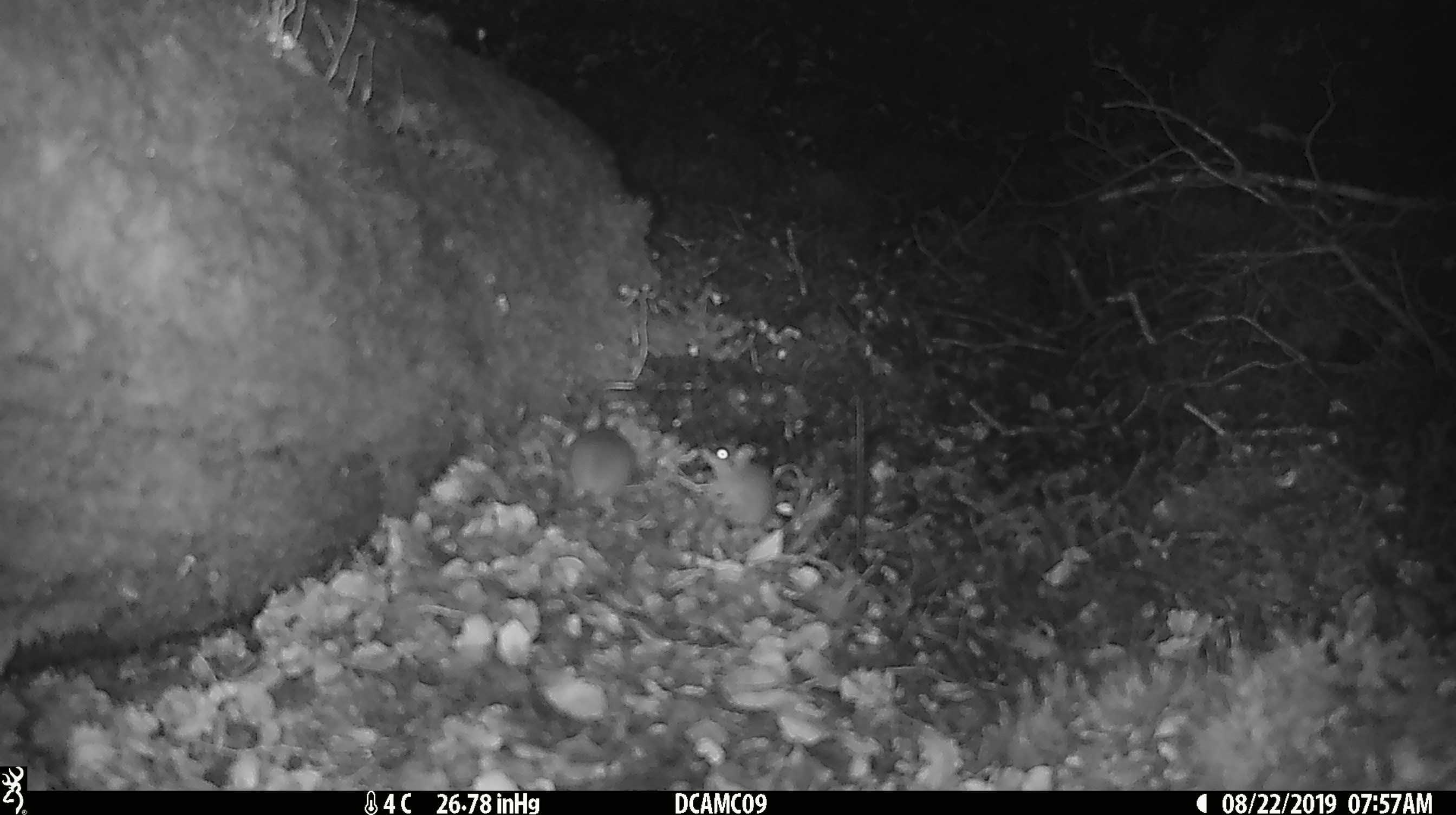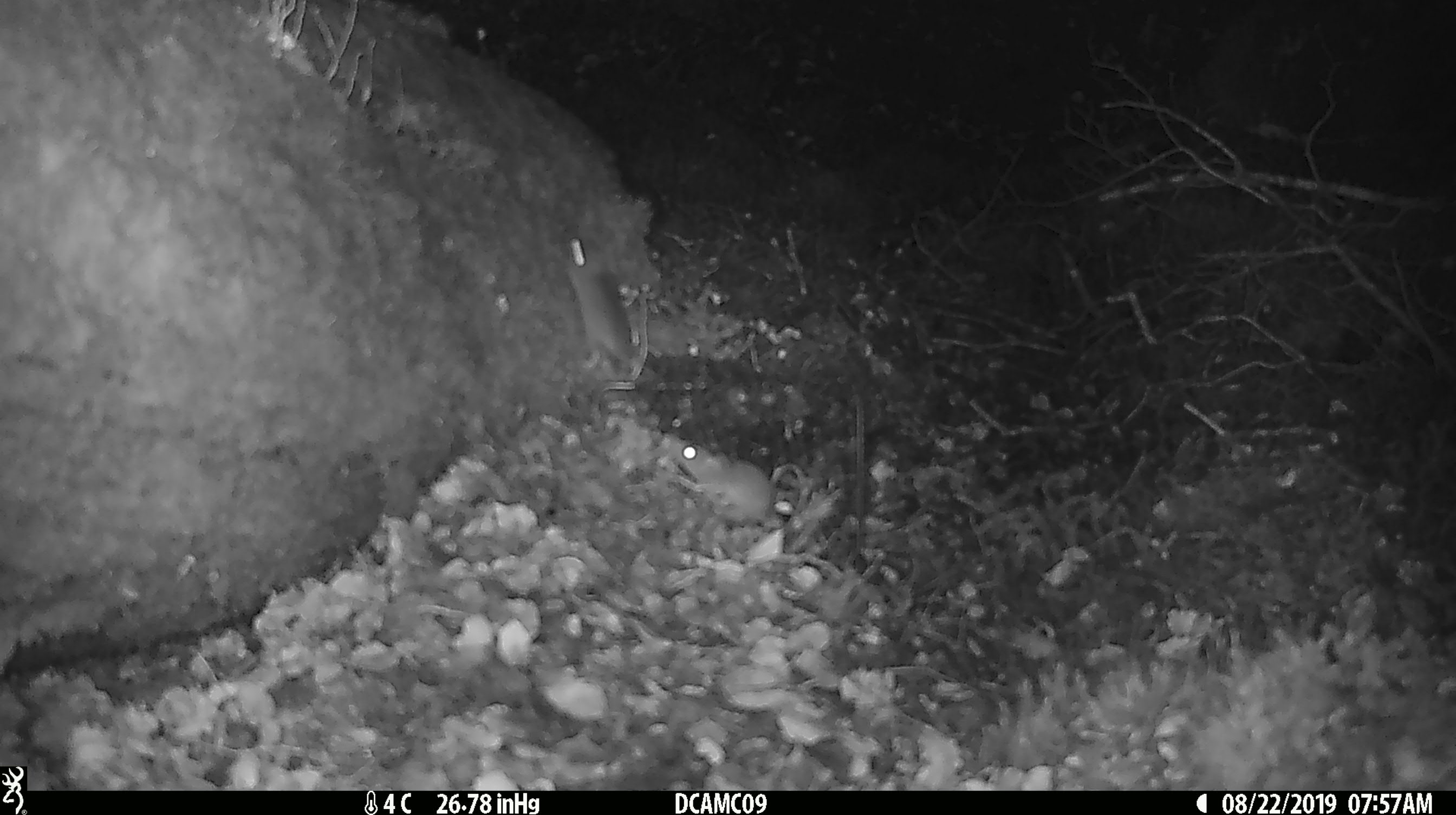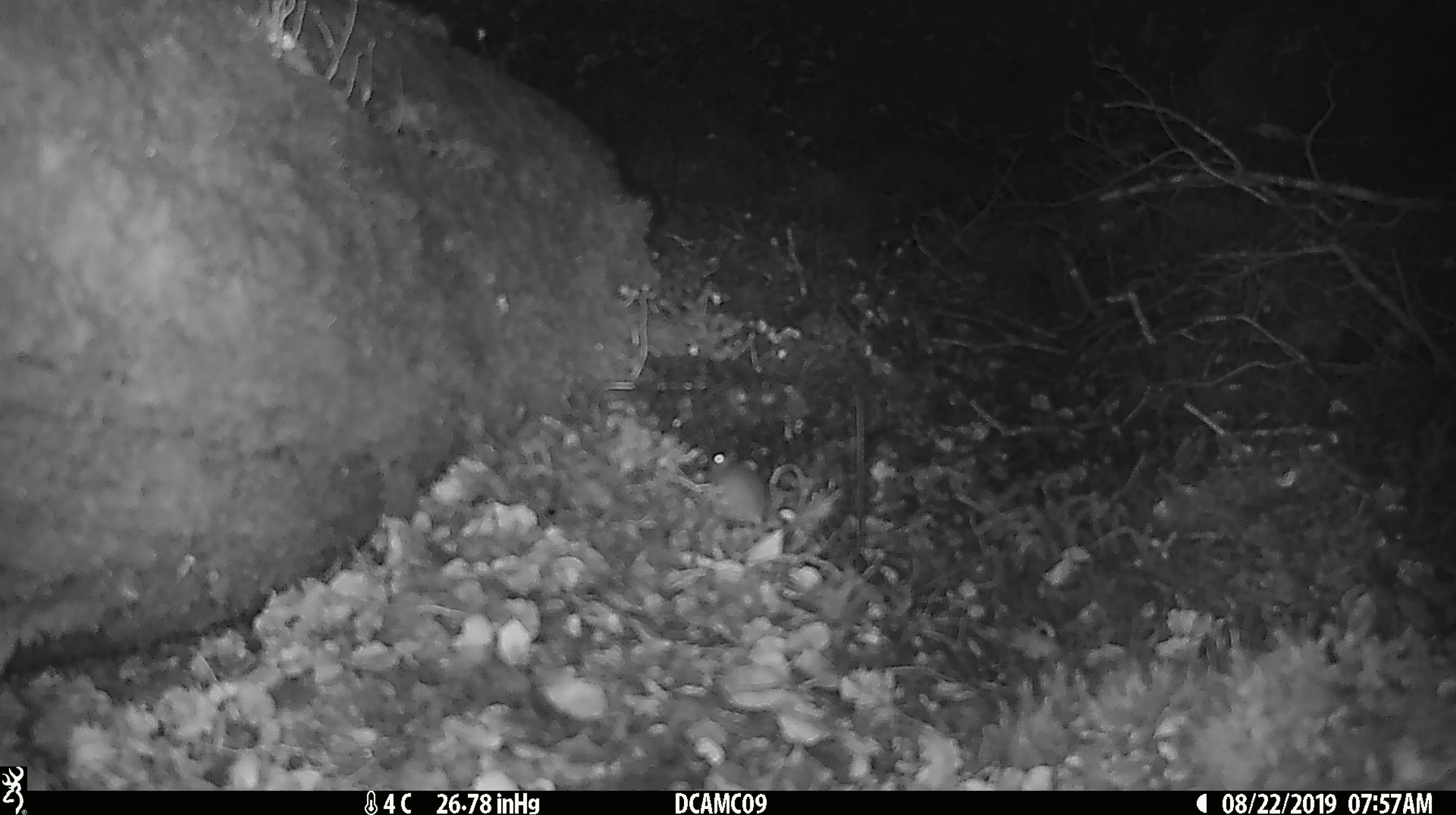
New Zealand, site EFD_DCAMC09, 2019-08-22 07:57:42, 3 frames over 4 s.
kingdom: Animalia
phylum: Chordata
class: Mammalia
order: Rodentia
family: Muridae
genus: Mus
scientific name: Mus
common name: mouse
Mouse (Mus).